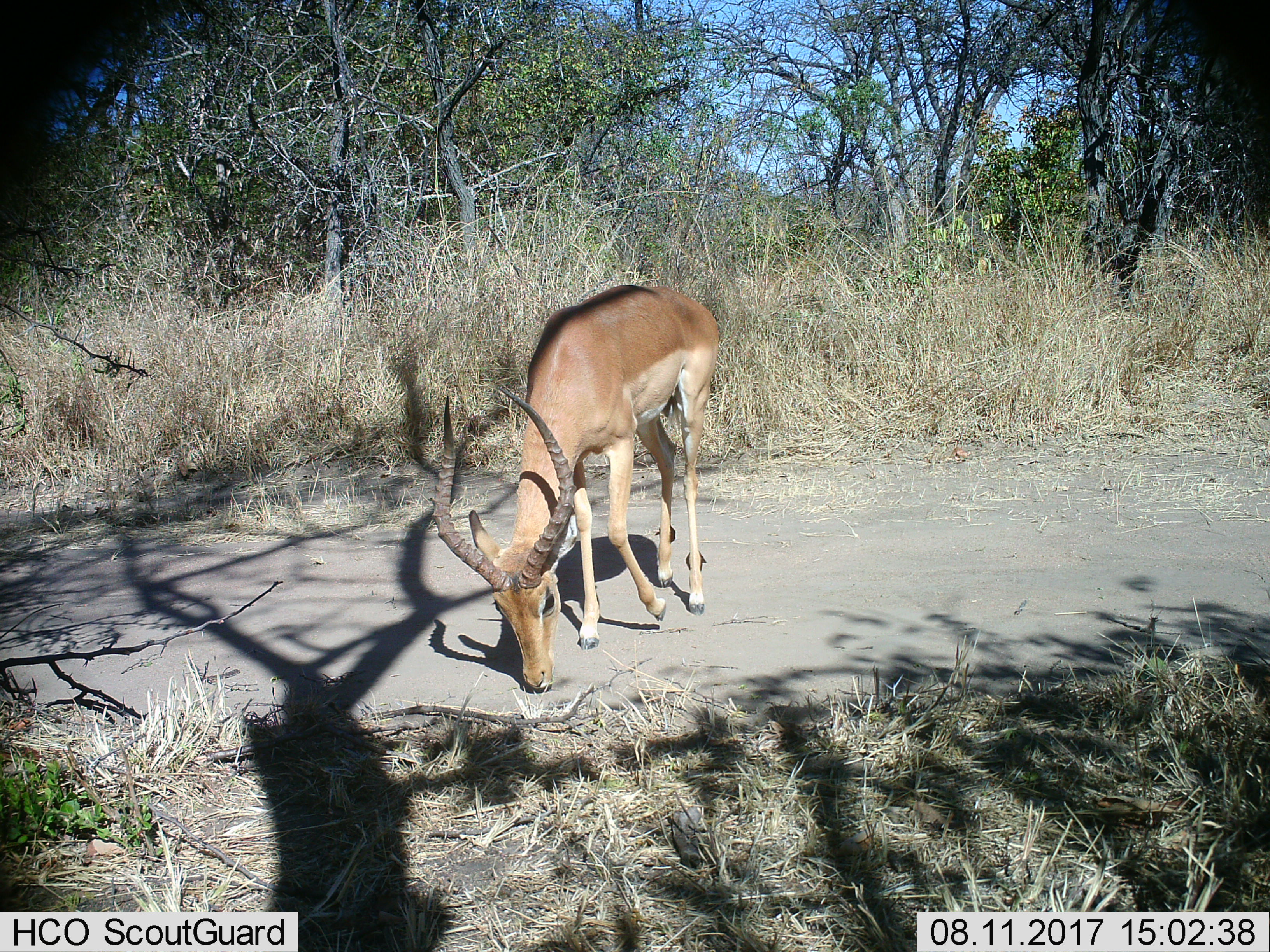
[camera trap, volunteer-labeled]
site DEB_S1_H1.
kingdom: Animalia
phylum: Chordata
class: Mammalia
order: Artiodactyla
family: Bovidae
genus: Aepyceros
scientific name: Aepyceros melampus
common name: impala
Impala (Aepyceros melampus), count 1. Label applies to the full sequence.